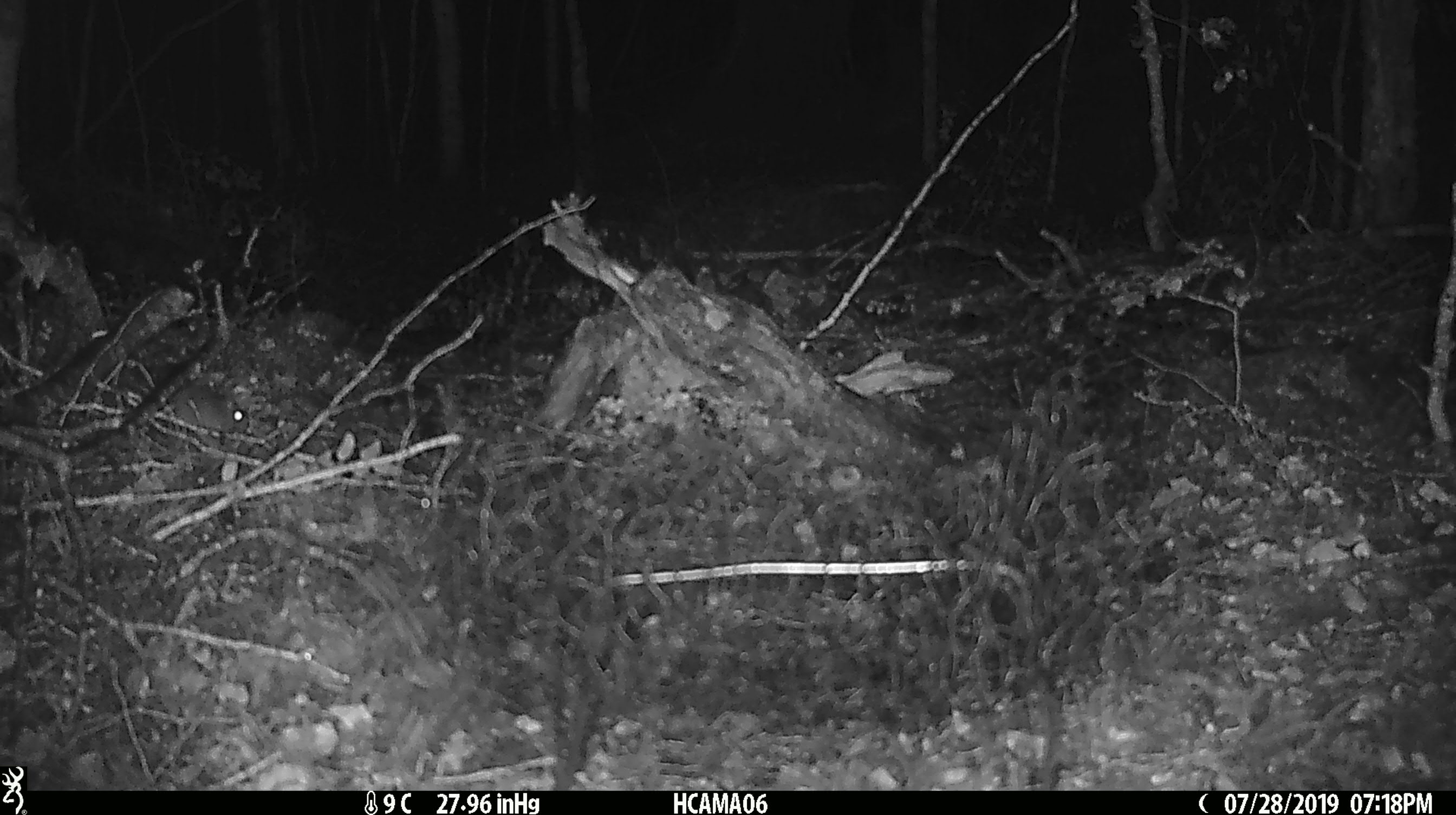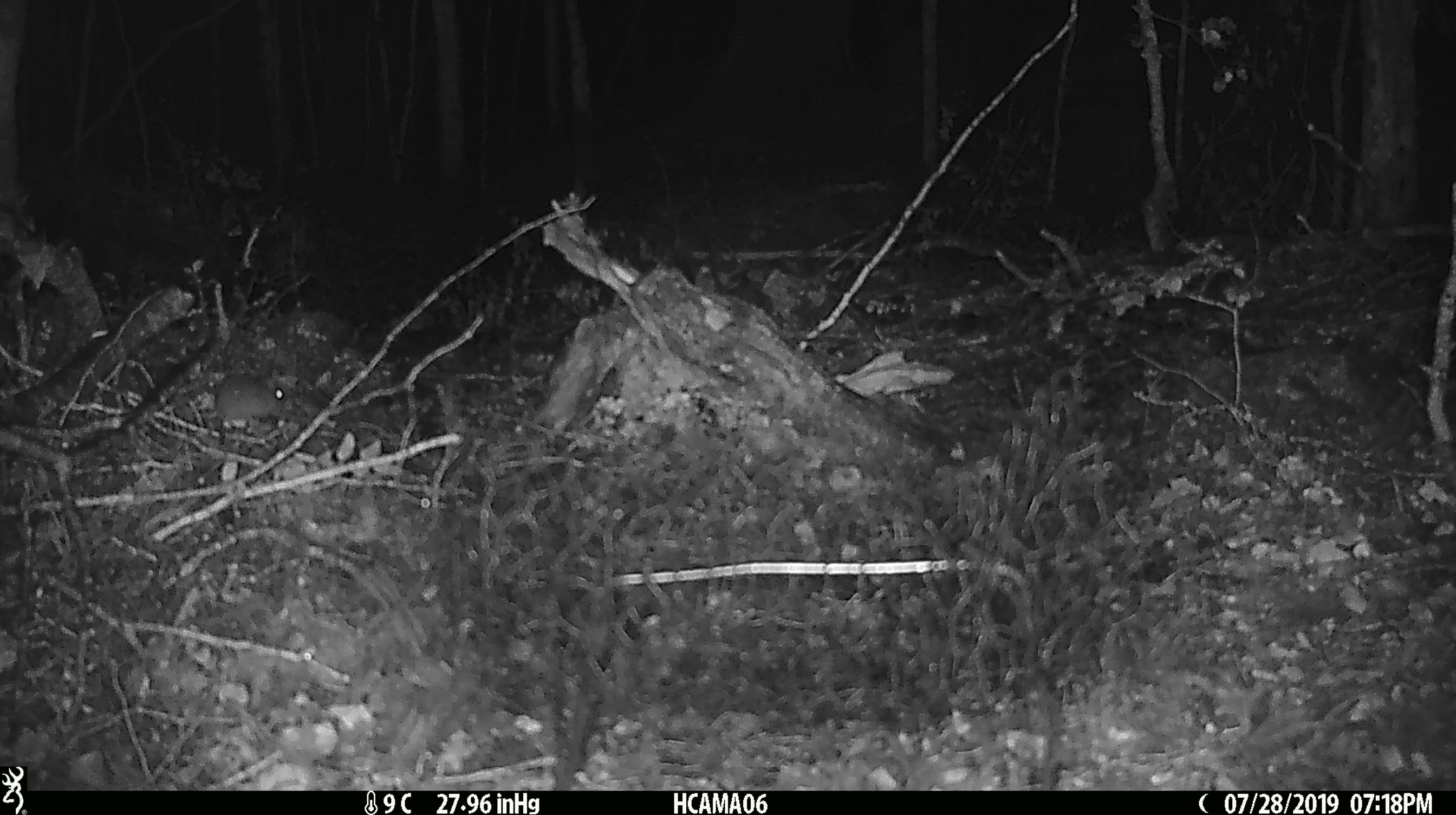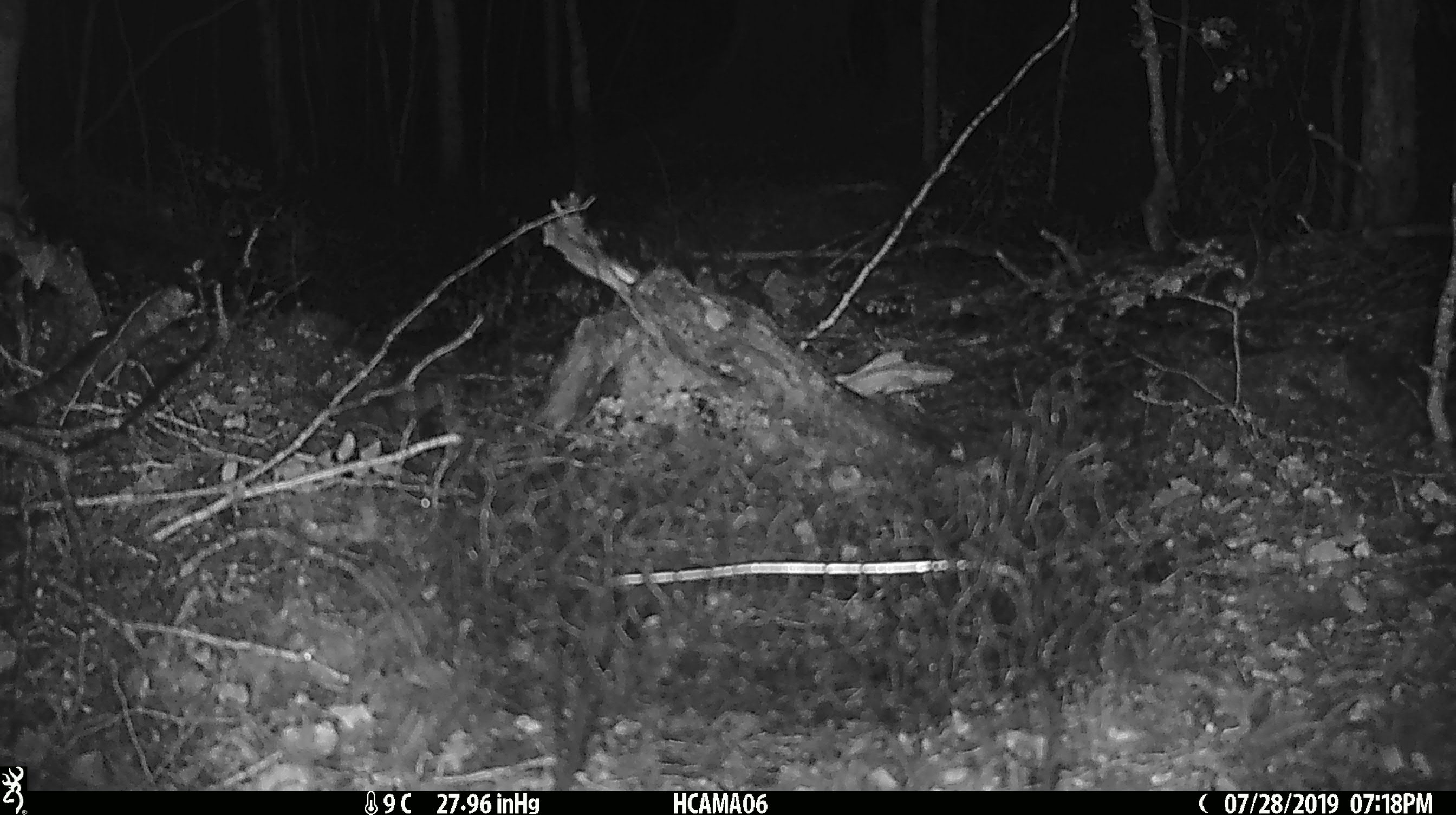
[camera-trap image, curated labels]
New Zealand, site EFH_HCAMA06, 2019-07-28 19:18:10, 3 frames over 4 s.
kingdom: Animalia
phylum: Chordata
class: Mammalia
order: Rodentia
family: Muridae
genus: Mus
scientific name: Mus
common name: mouse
Mouse (Mus).